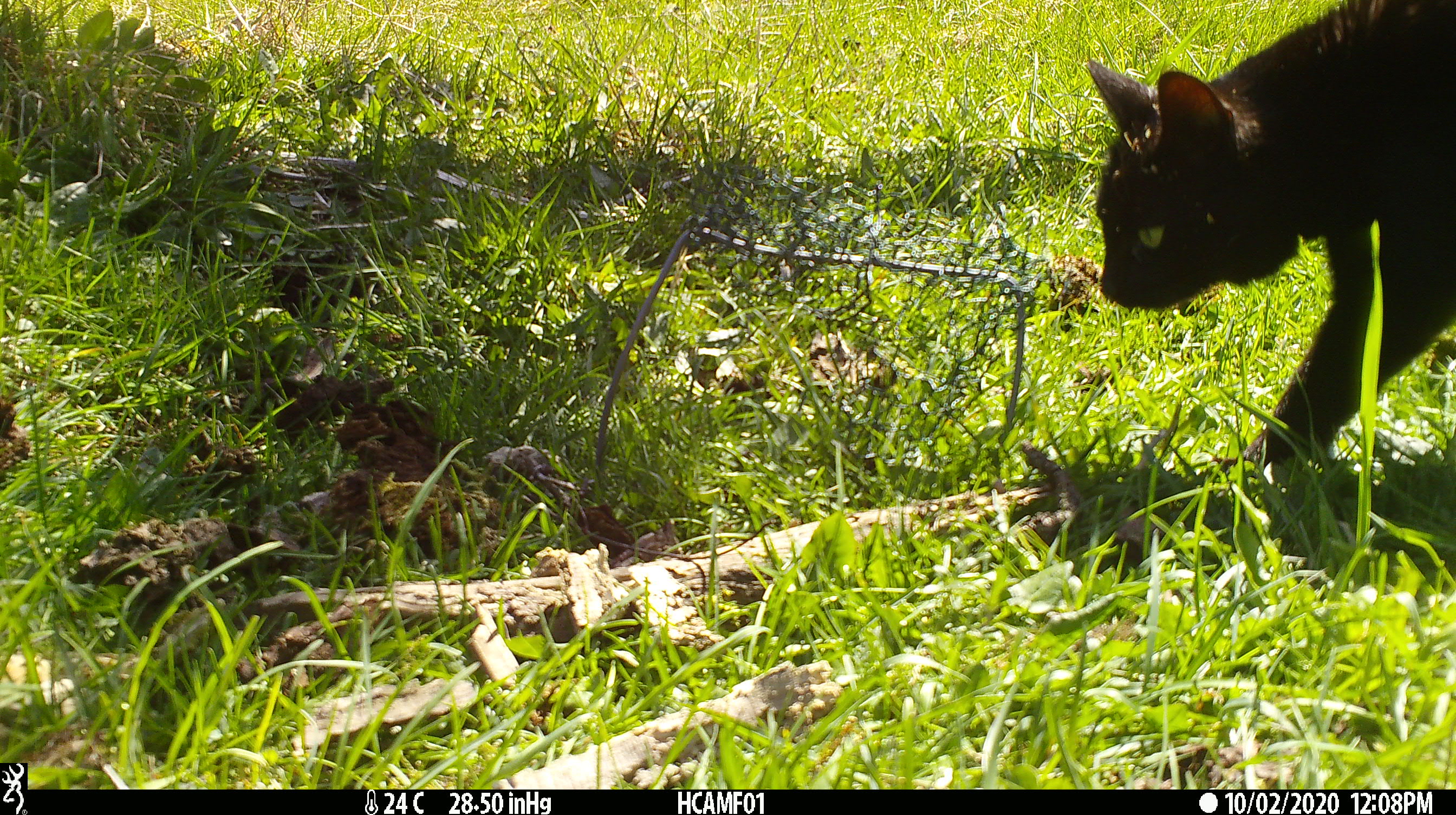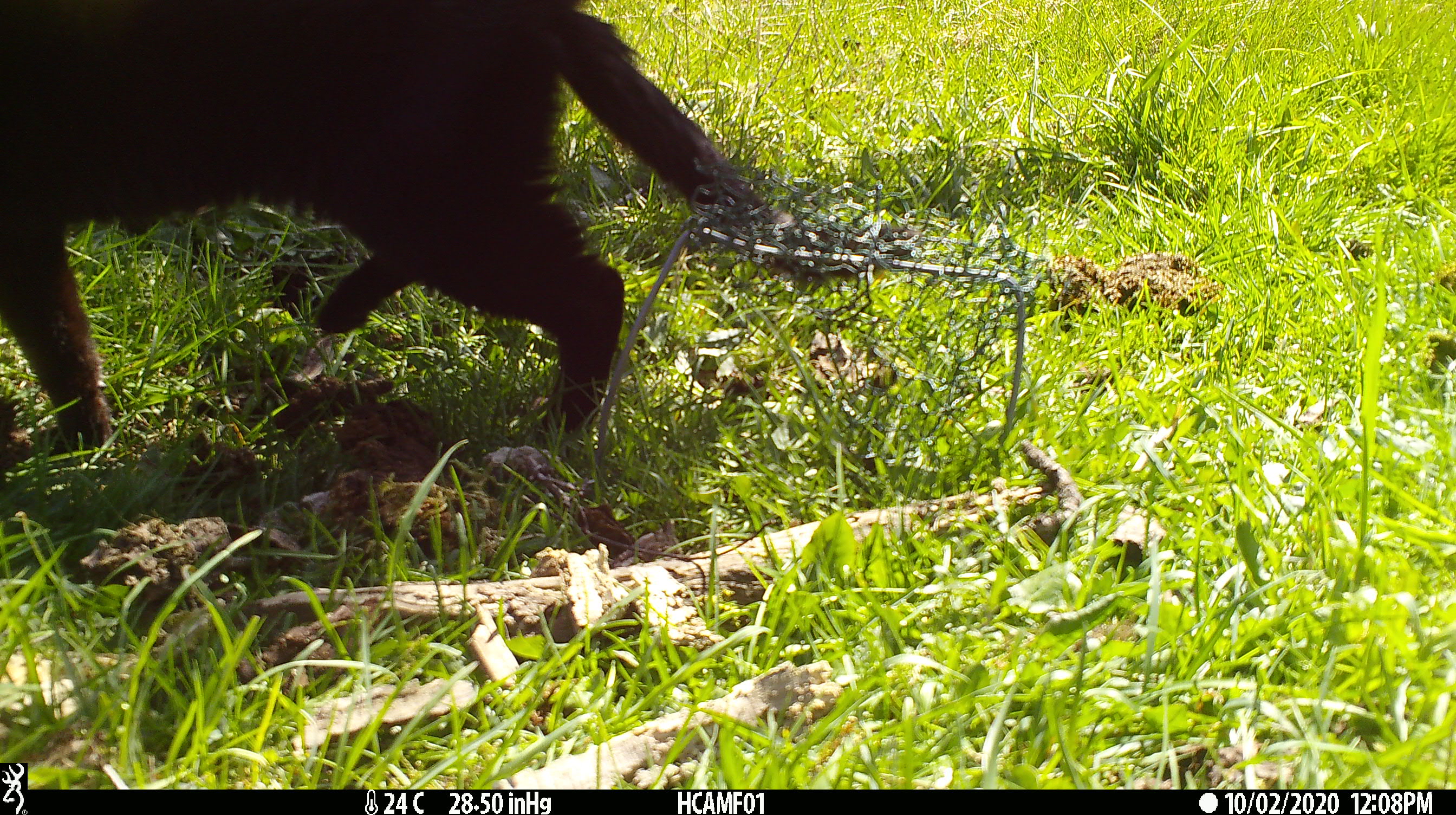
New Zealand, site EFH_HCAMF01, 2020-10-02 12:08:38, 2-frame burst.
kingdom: Animalia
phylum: Chordata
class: Mammalia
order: Carnivora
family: Felidae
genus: Felis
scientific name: Felis catus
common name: domestic cat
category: cat